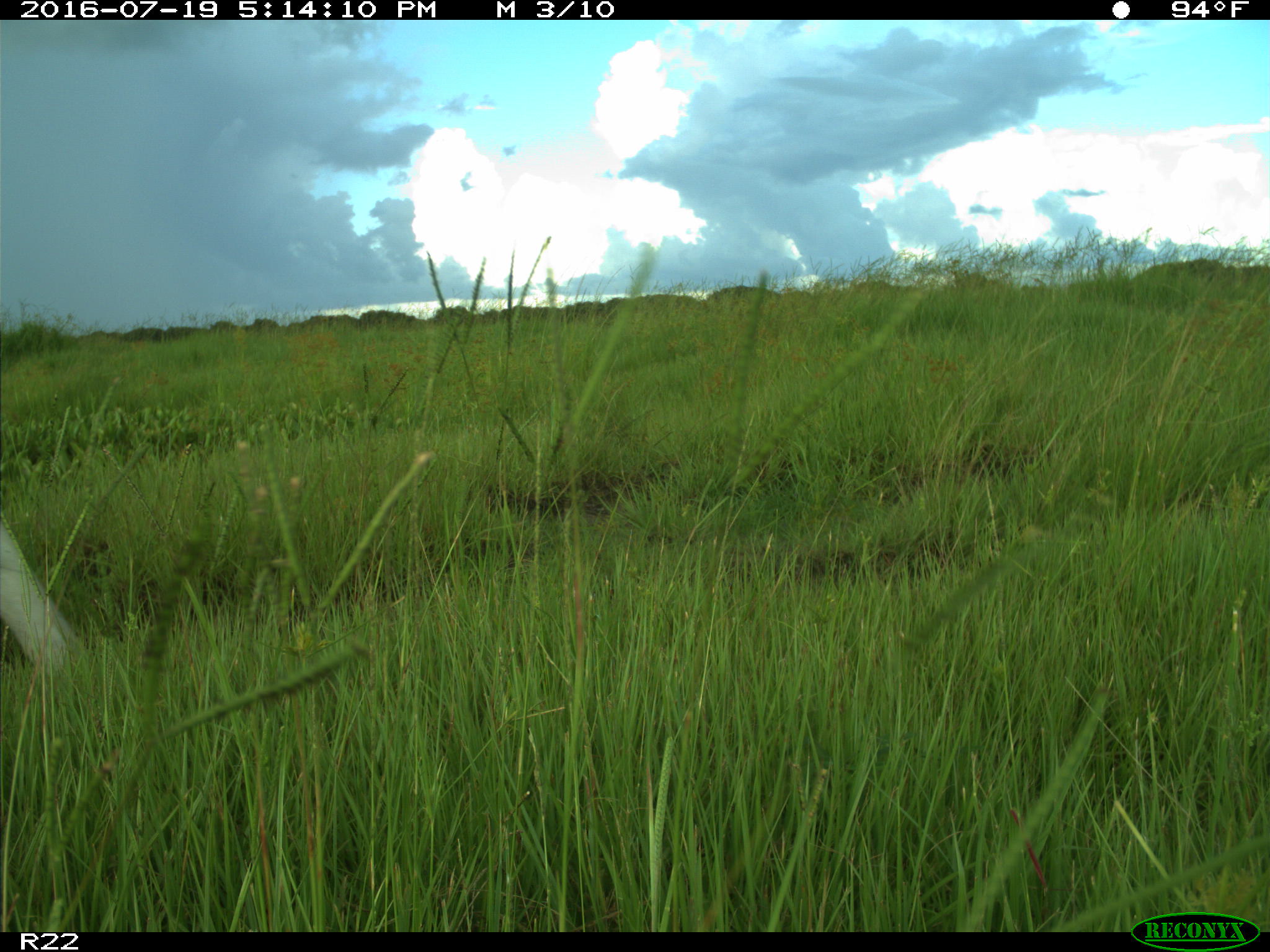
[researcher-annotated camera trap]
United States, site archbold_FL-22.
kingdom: Animalia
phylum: Chordata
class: Mammalia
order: Artiodactyla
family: Bovidae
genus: Bos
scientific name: Bos taurus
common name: domestic cow